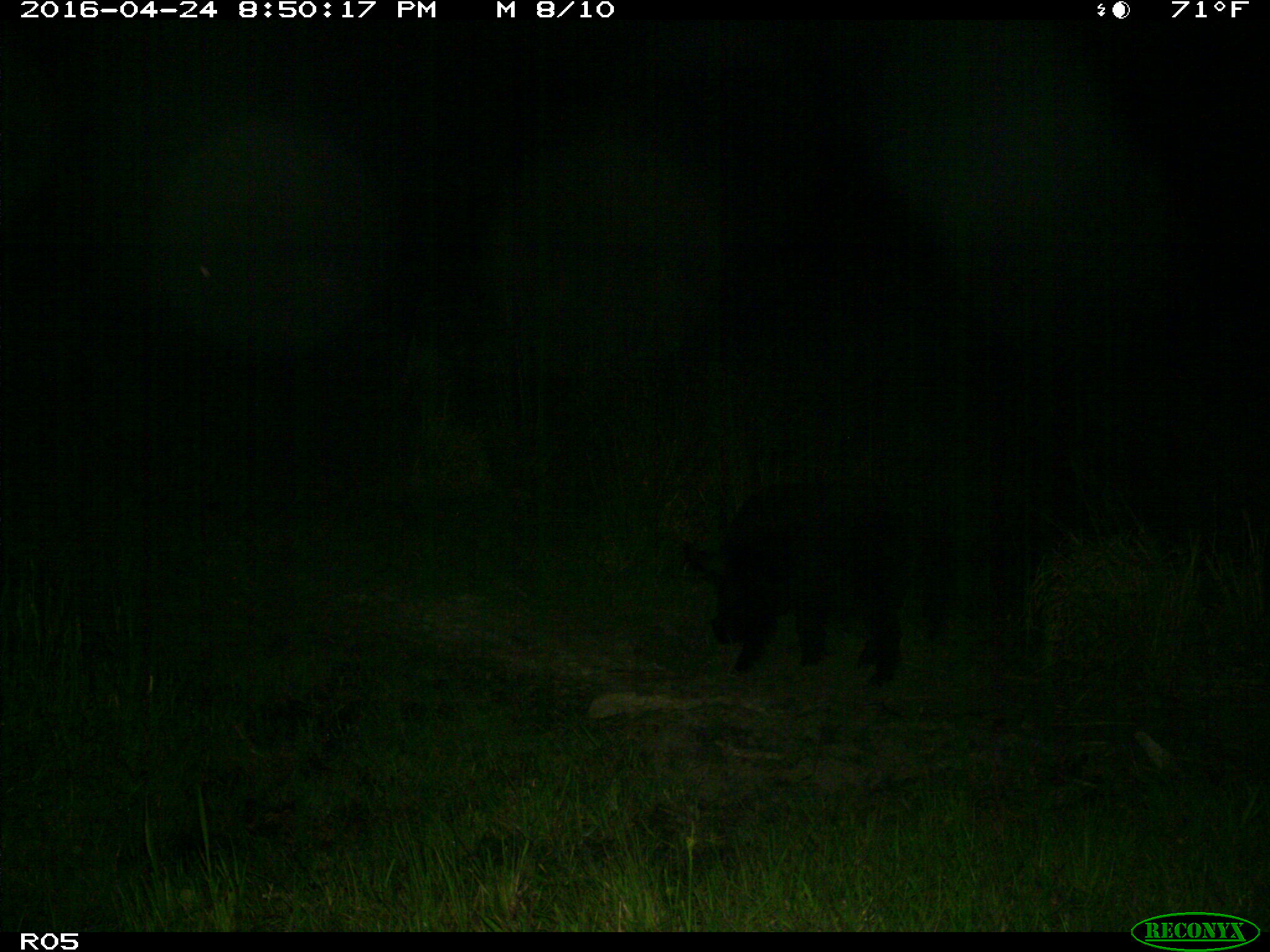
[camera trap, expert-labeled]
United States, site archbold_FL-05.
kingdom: Animalia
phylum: Chordata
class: Mammalia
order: Artiodactyla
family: Suidae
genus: Sus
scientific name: Sus scrofa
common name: wild boar